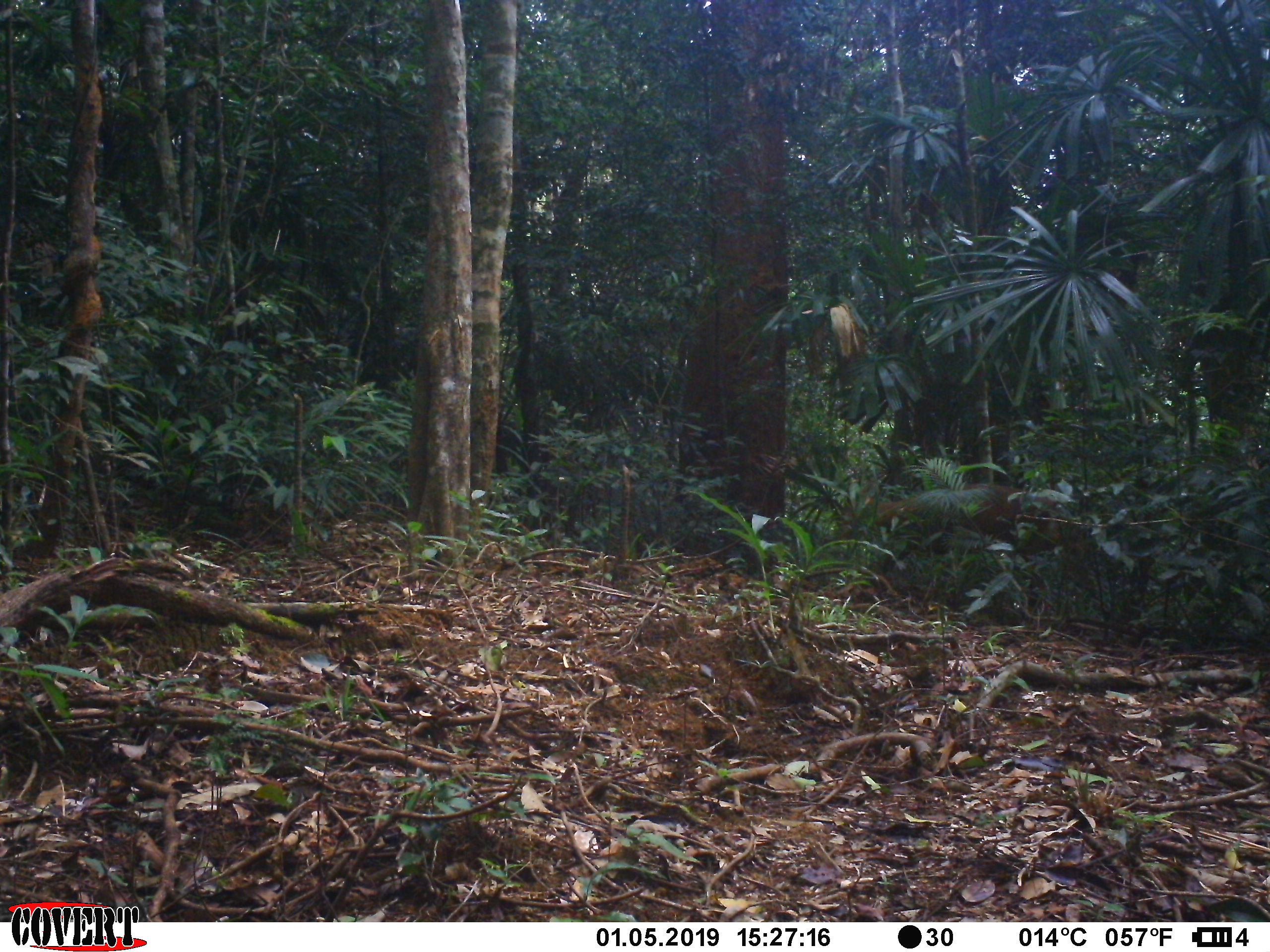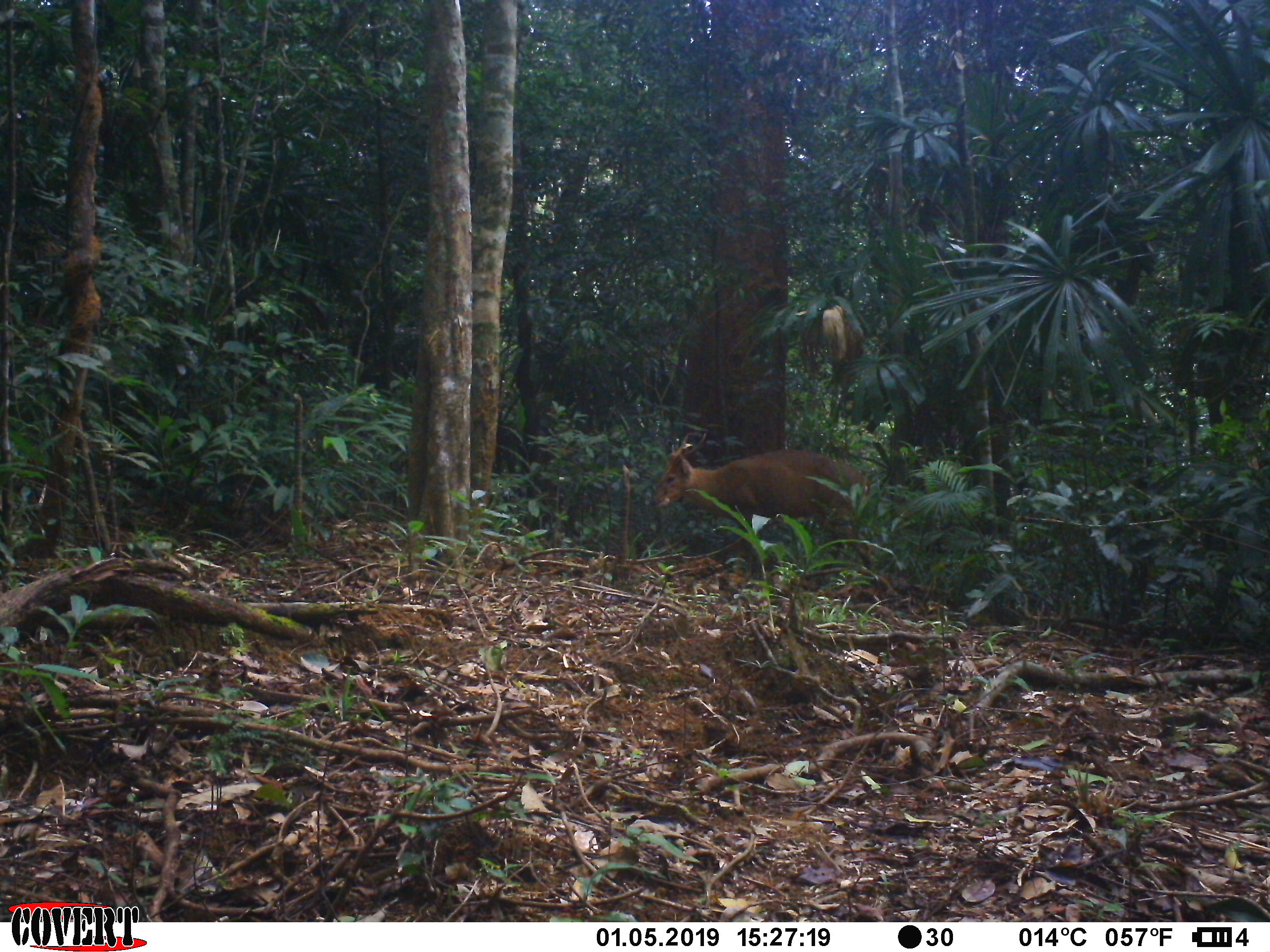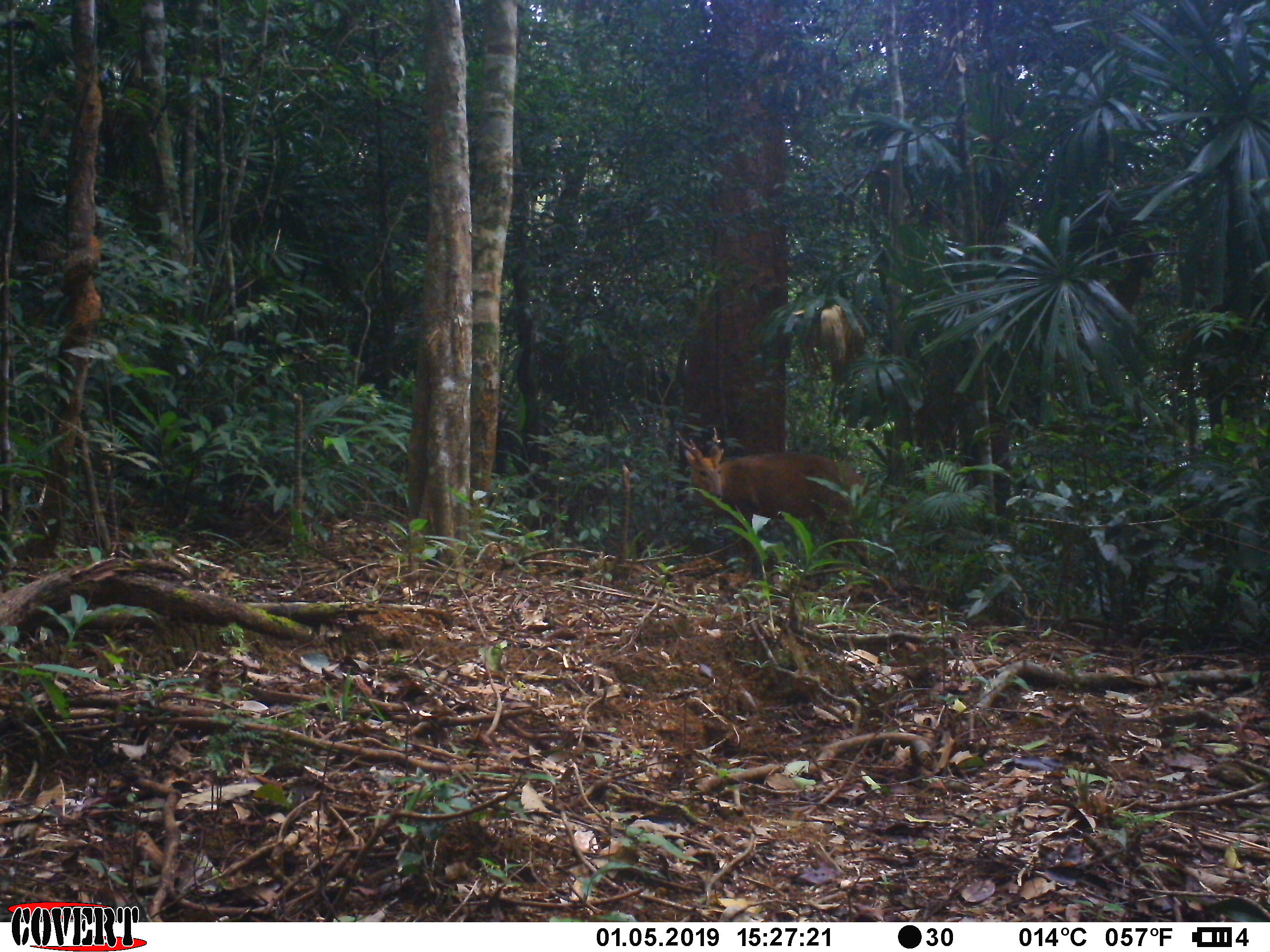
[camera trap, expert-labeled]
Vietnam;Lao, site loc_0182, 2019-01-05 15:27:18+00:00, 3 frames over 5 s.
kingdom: Animalia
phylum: Chordata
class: Mammalia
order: Artiodactyla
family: Cervidae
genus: Muntiacus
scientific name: Muntiacus vuquangensis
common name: large-antlered muntjac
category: large antlered muntjac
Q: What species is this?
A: Large antlered muntjac (large-antlered muntjac) (Muntiacus vuquangensis).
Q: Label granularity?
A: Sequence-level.